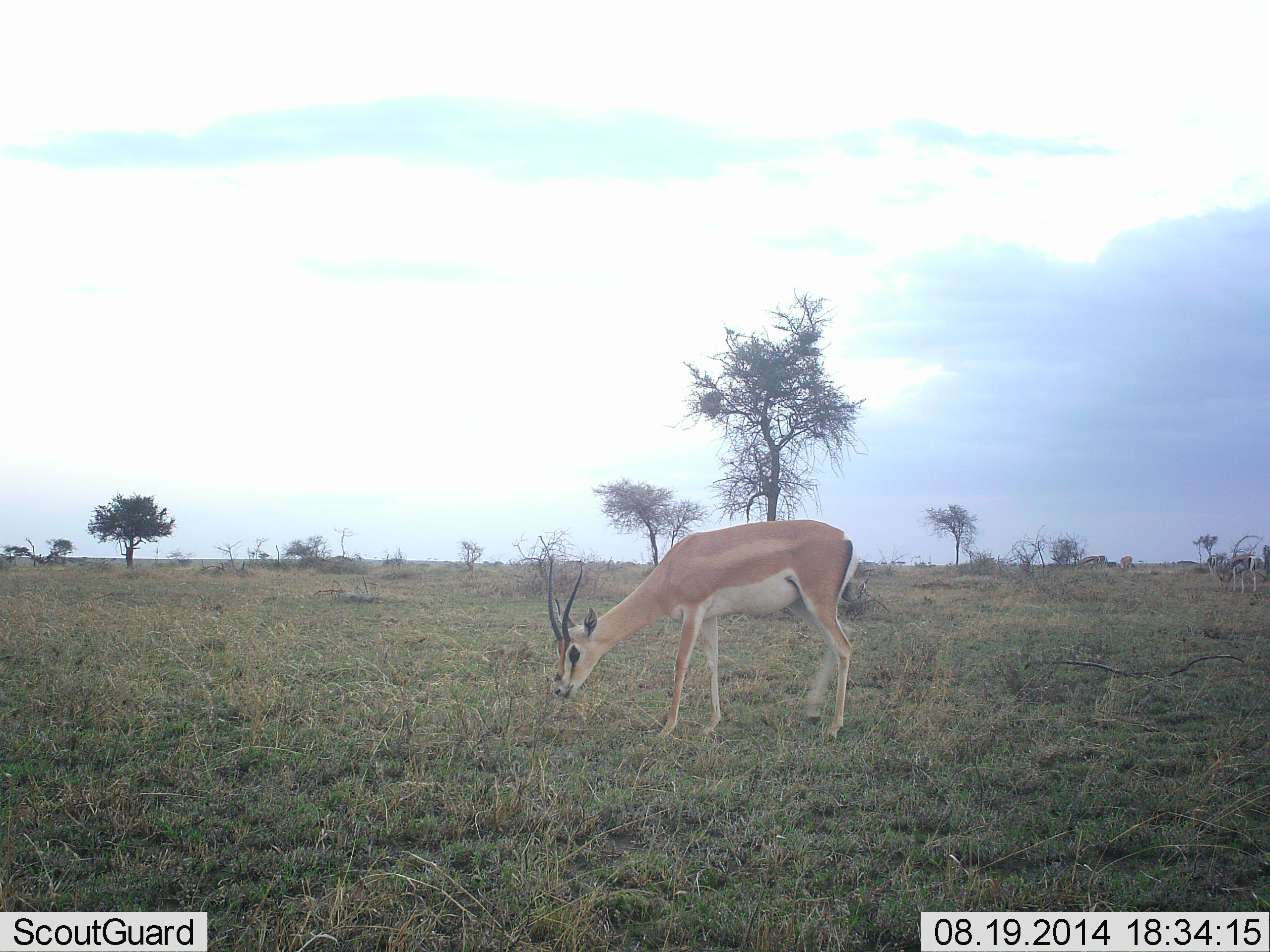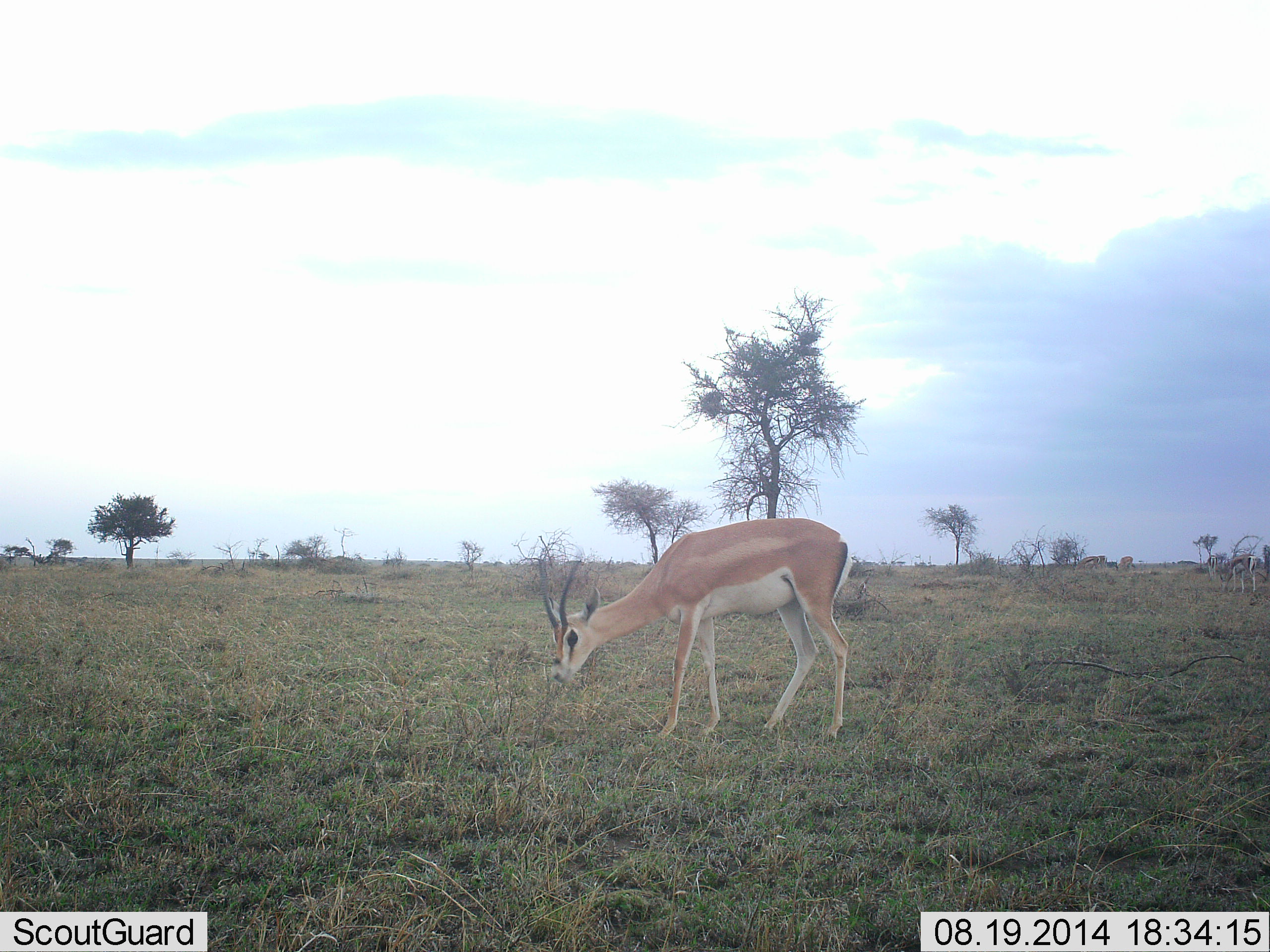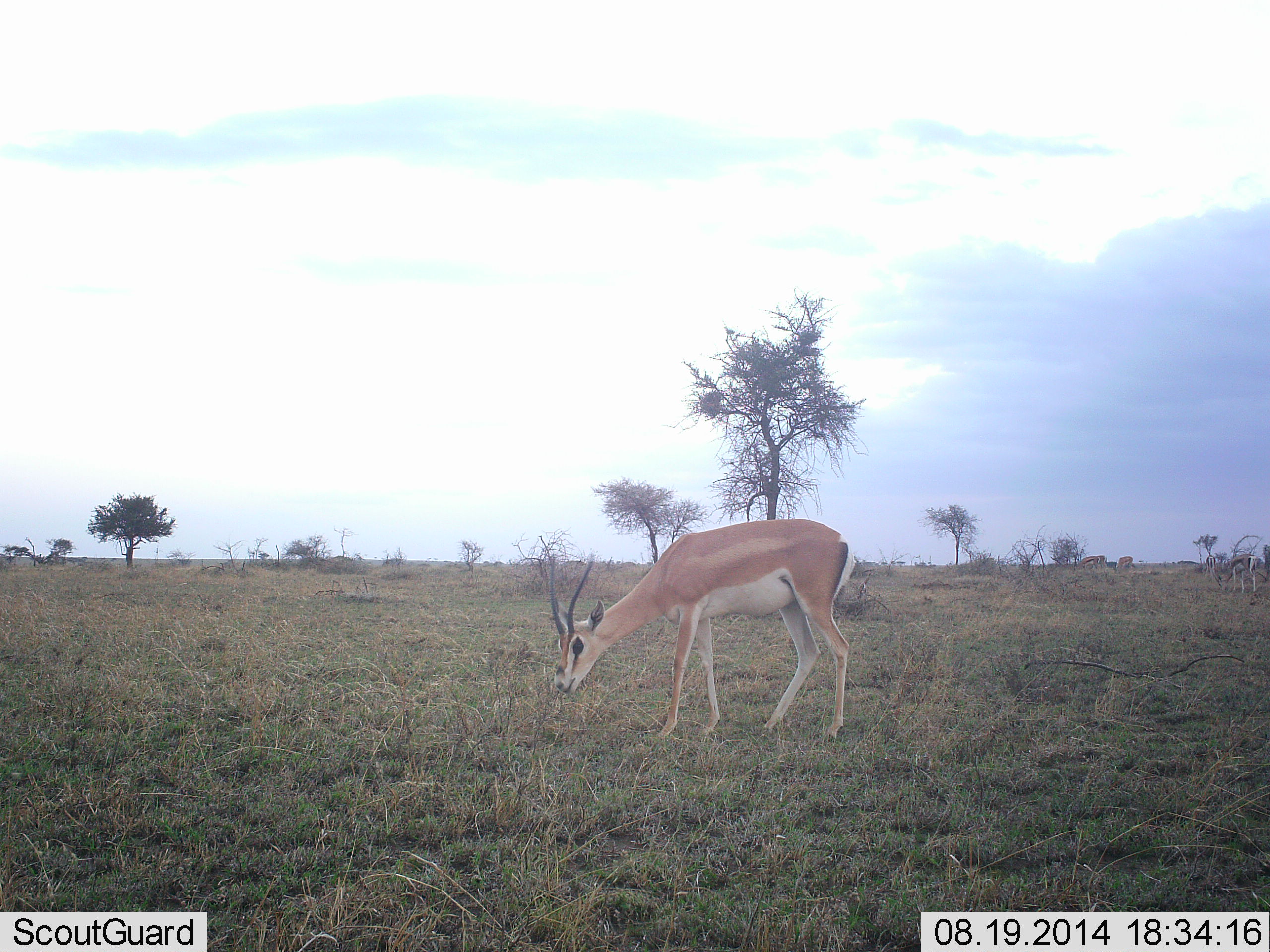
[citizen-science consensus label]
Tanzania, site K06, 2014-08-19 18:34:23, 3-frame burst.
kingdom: Animalia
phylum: Chordata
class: Mammalia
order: Artiodactyla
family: Bovidae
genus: Nanger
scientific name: Nanger granti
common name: grant's gazelle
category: gazellegrants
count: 1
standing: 42%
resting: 0%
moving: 0%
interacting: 0%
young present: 0%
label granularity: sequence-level